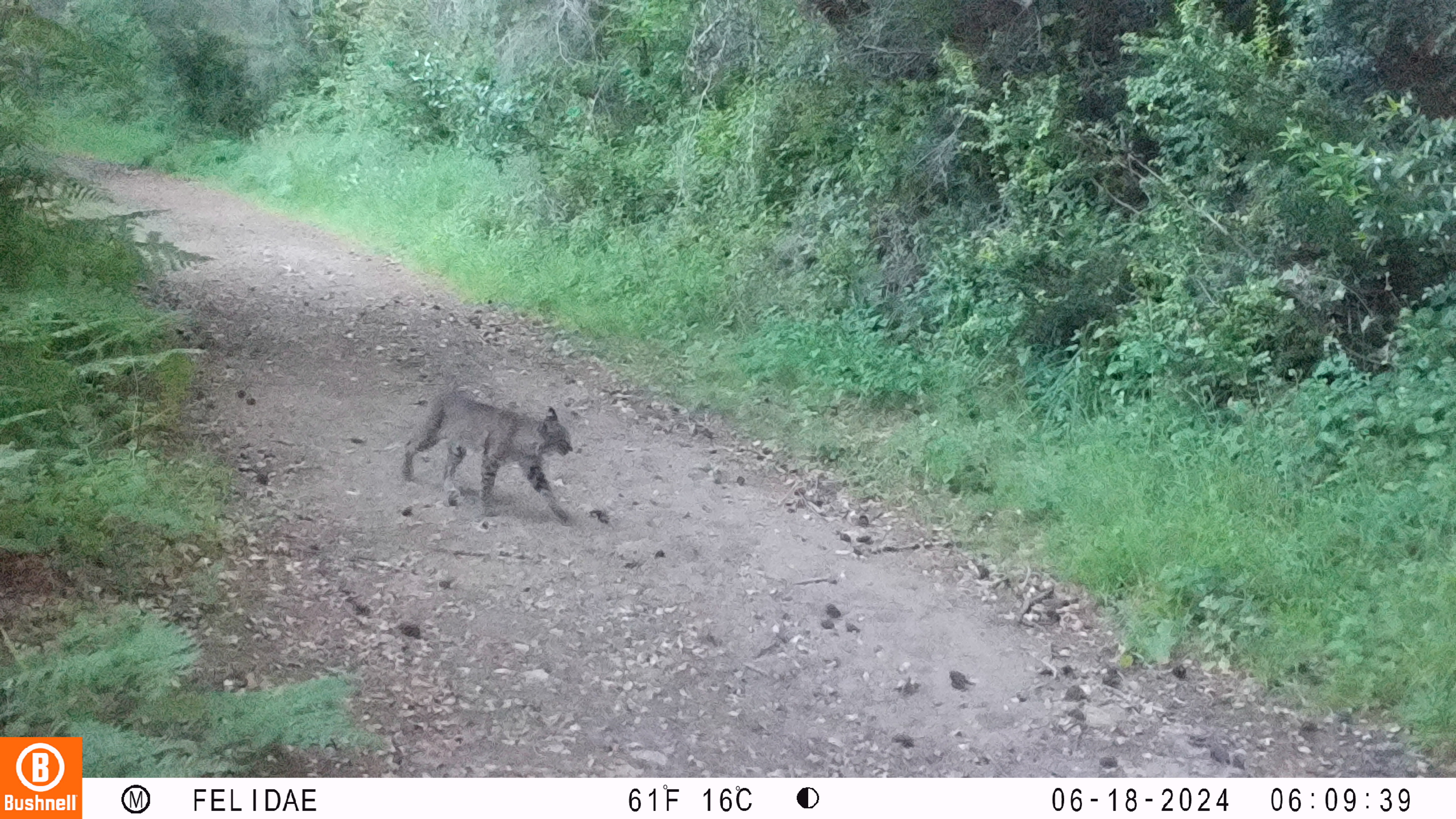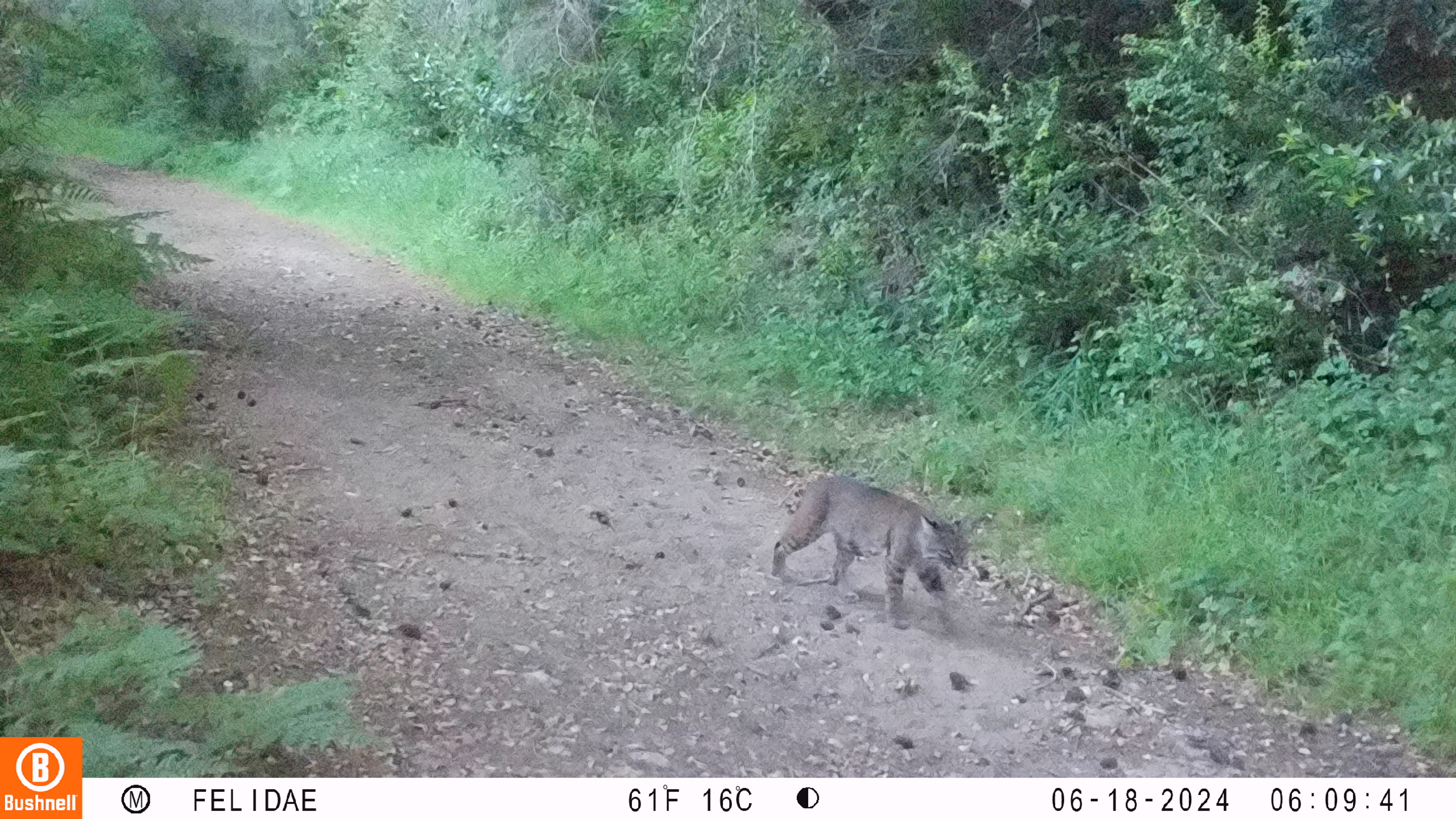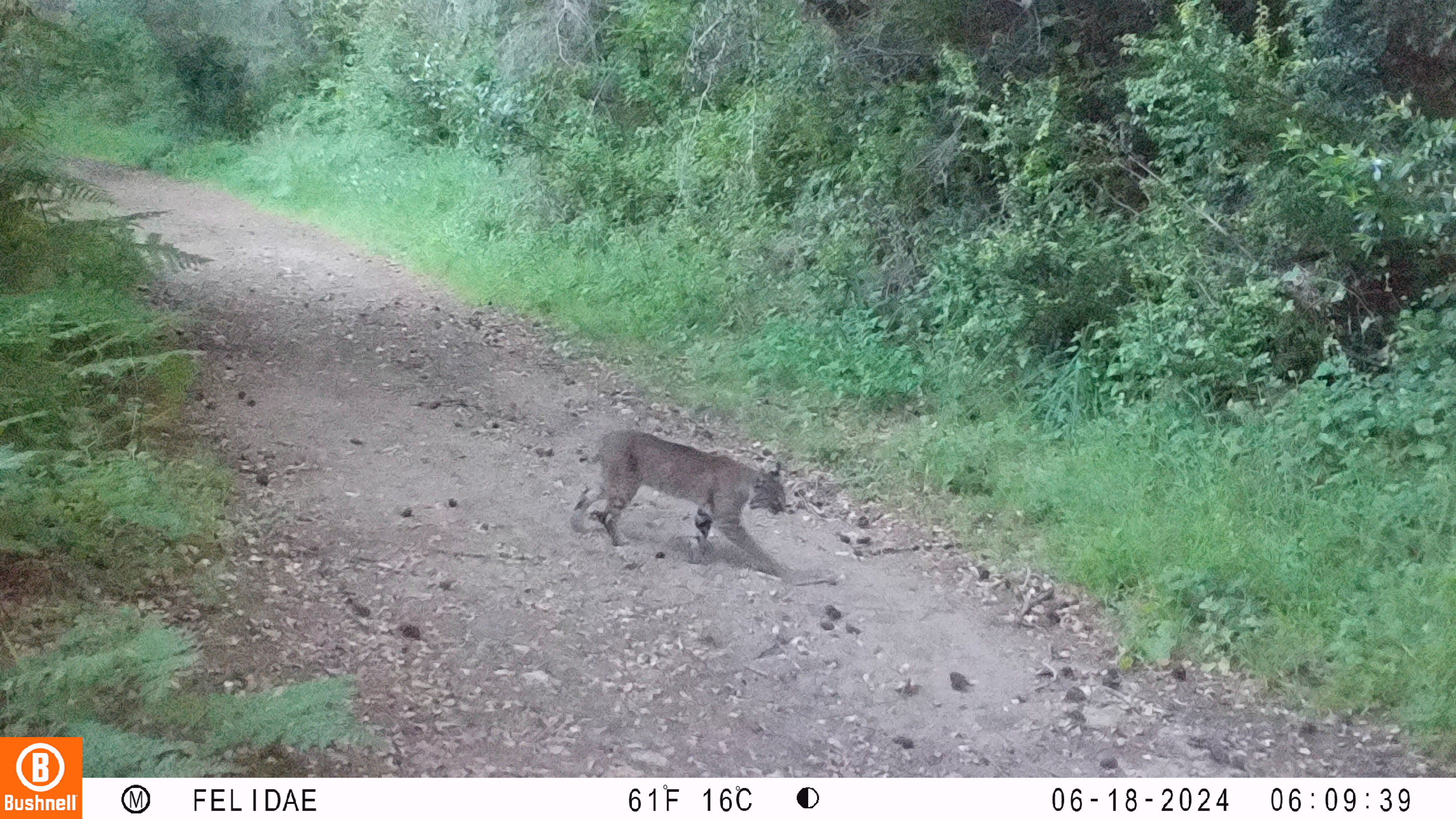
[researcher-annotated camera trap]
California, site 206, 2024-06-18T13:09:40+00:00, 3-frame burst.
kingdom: Animalia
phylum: Chordata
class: Mammalia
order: Carnivora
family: Felidae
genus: Lynx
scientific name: Lynx rufus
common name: bobcat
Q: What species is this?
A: Bobcat (Lynx rufus).